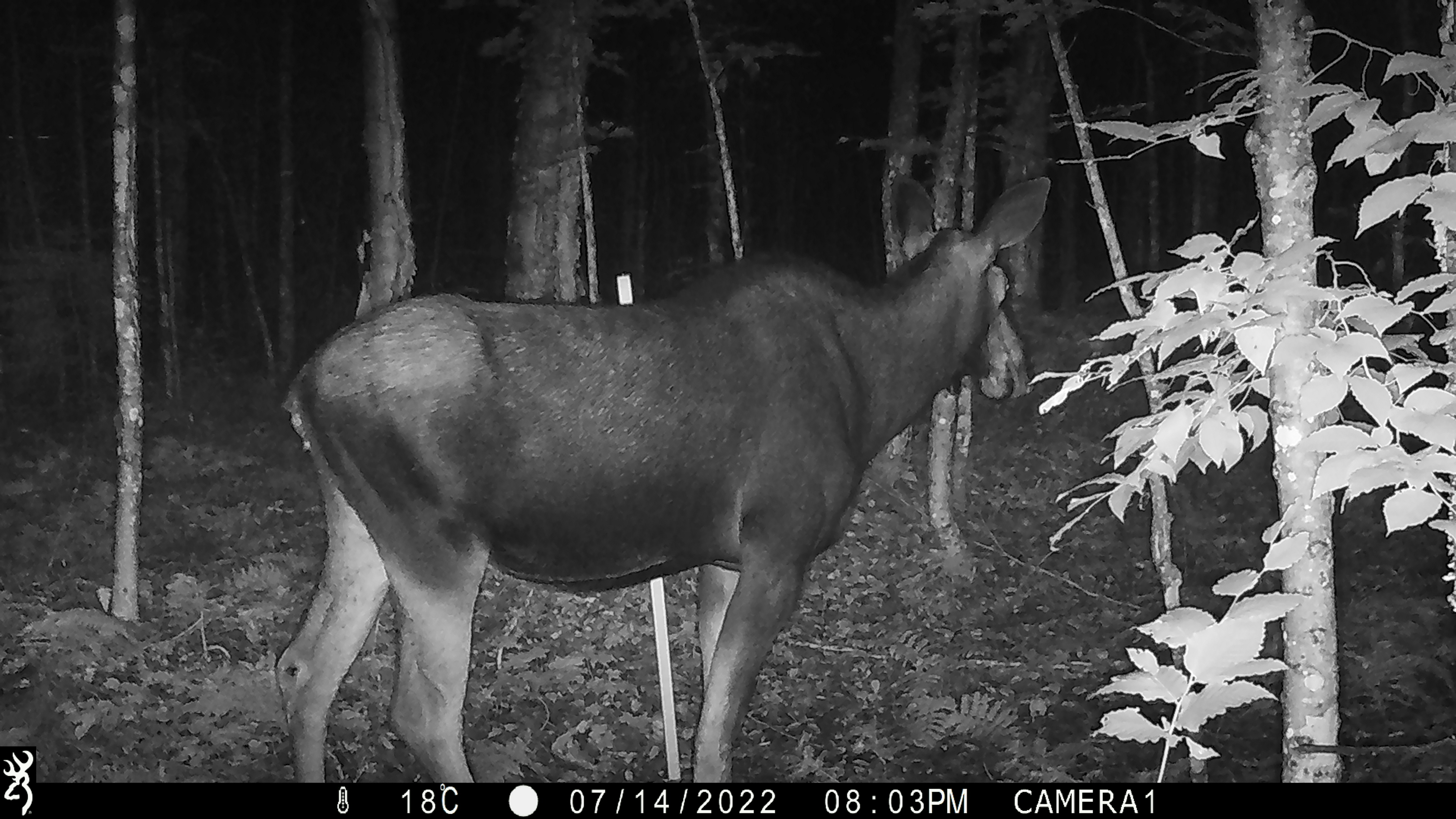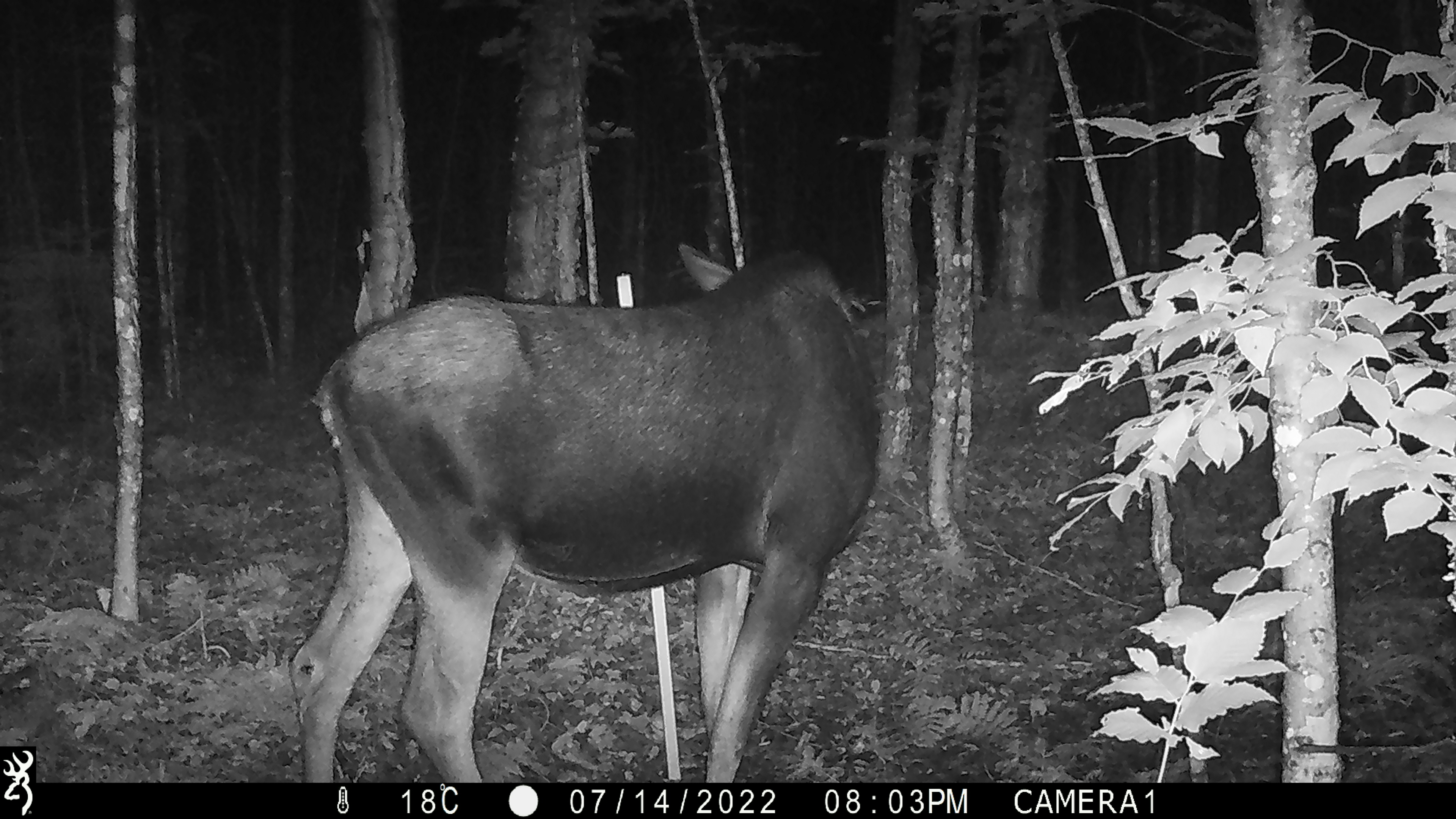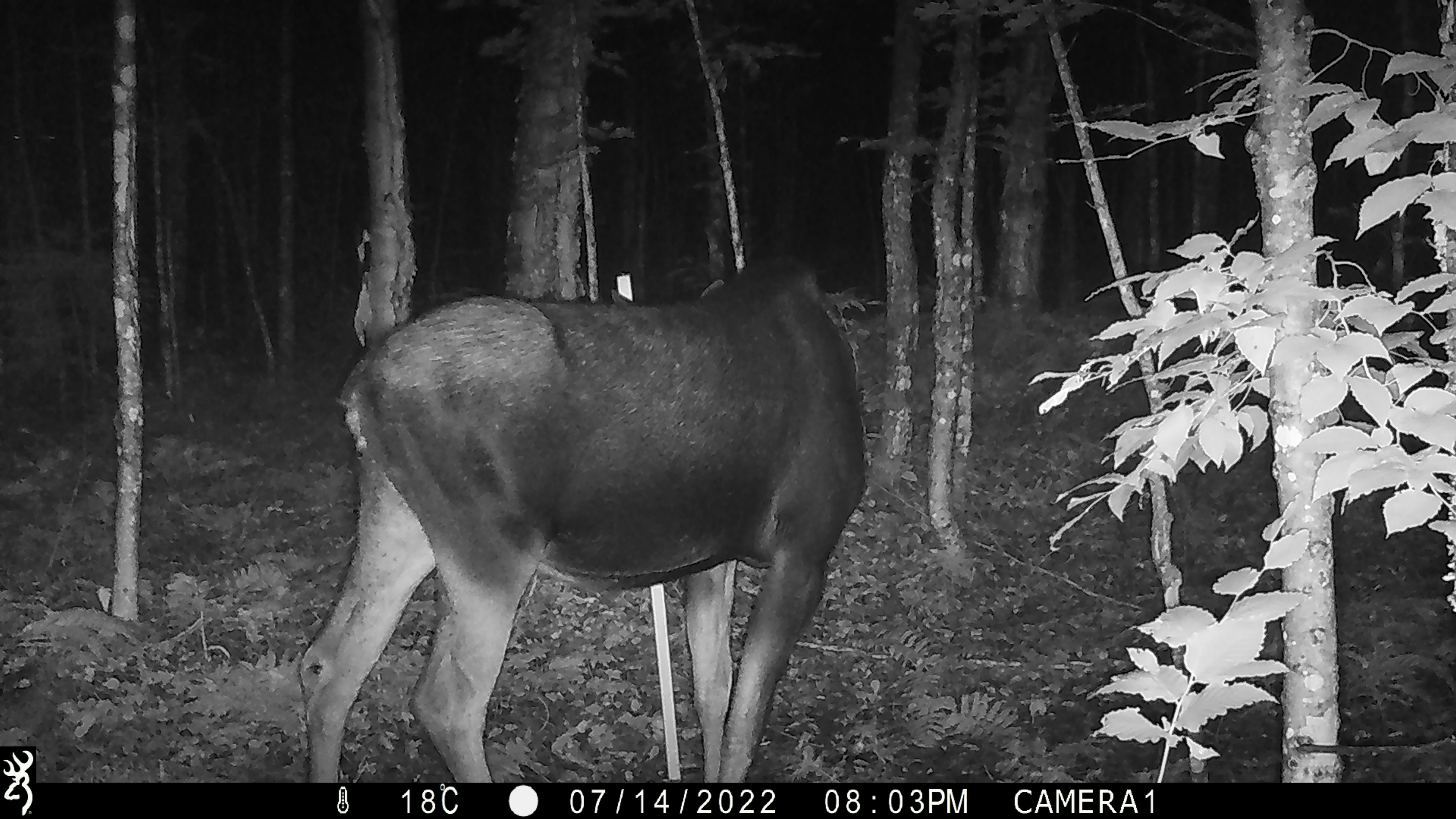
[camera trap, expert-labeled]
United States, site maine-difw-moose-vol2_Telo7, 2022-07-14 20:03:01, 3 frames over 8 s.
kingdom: Animalia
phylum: Chordata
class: Mammalia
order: Artiodactyla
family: Cervidae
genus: Alces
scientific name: Alces alces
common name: moose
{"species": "moose (Alces alces)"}